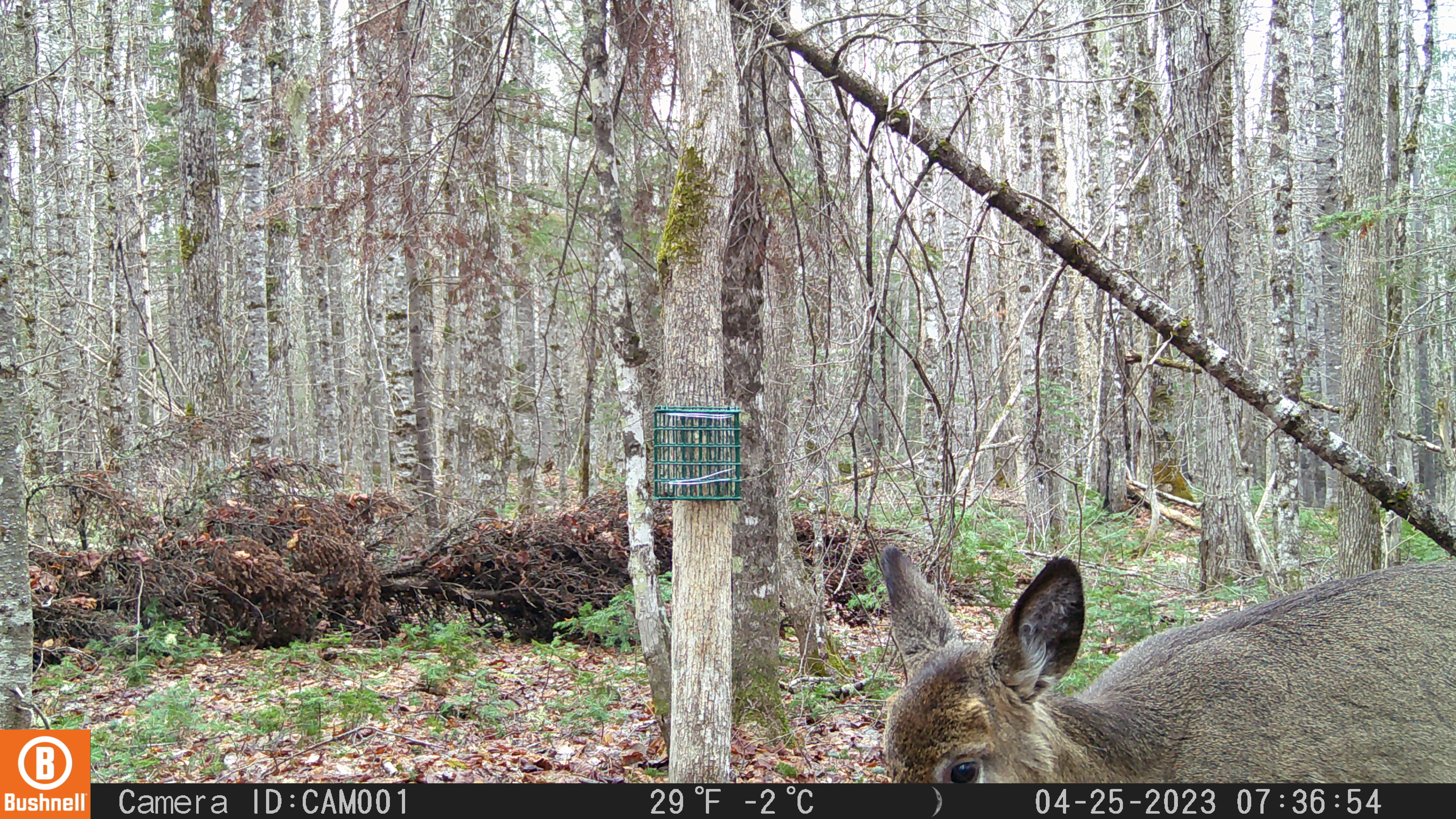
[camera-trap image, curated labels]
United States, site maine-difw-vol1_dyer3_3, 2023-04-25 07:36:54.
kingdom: Animalia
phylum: Chordata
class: Mammalia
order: Artiodactyla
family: Cervidae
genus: Odocoileus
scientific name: Odocoileus virginianus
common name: white-tailed deer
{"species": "white-tailed deer (Odocoileus virginianus)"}